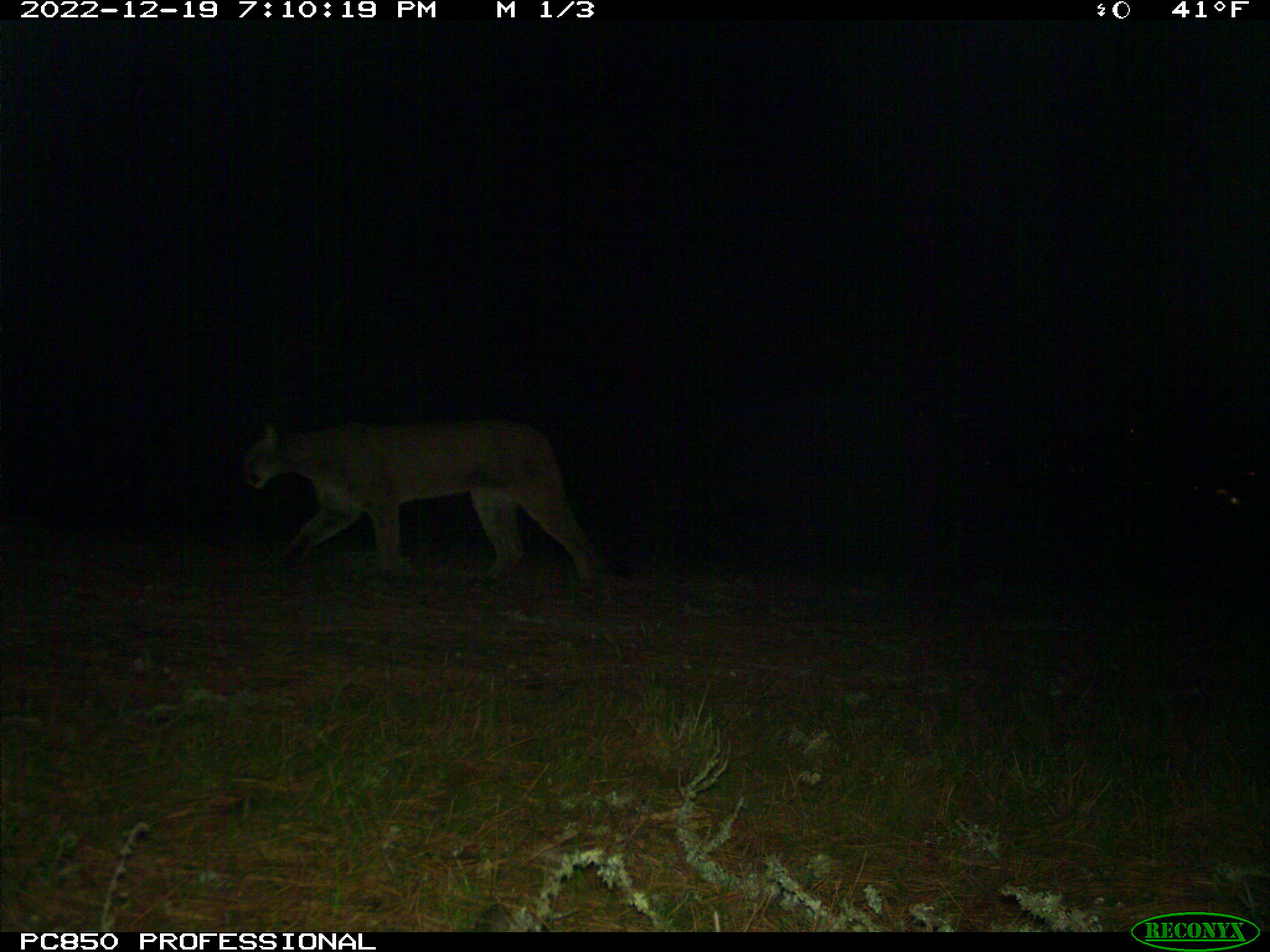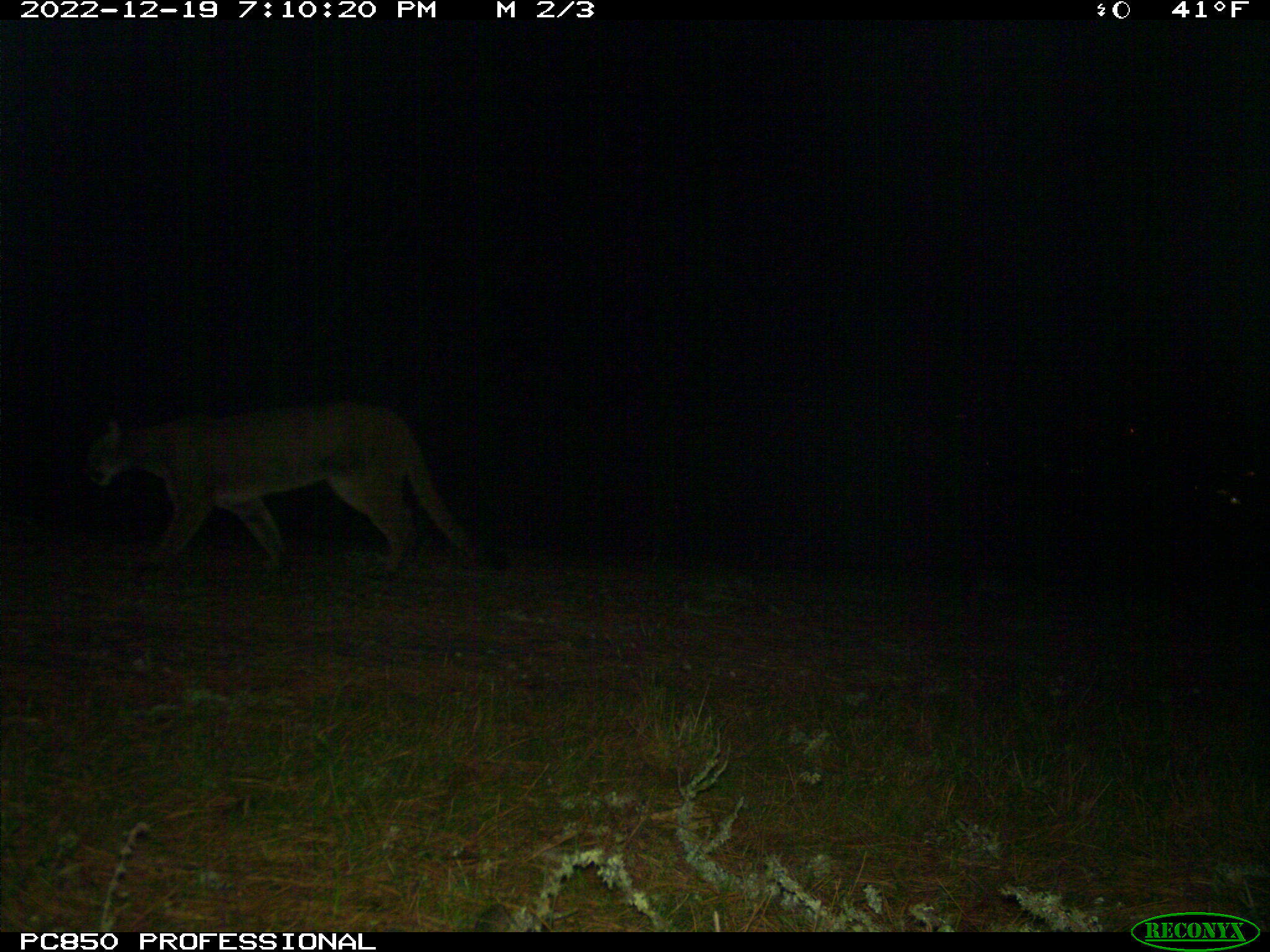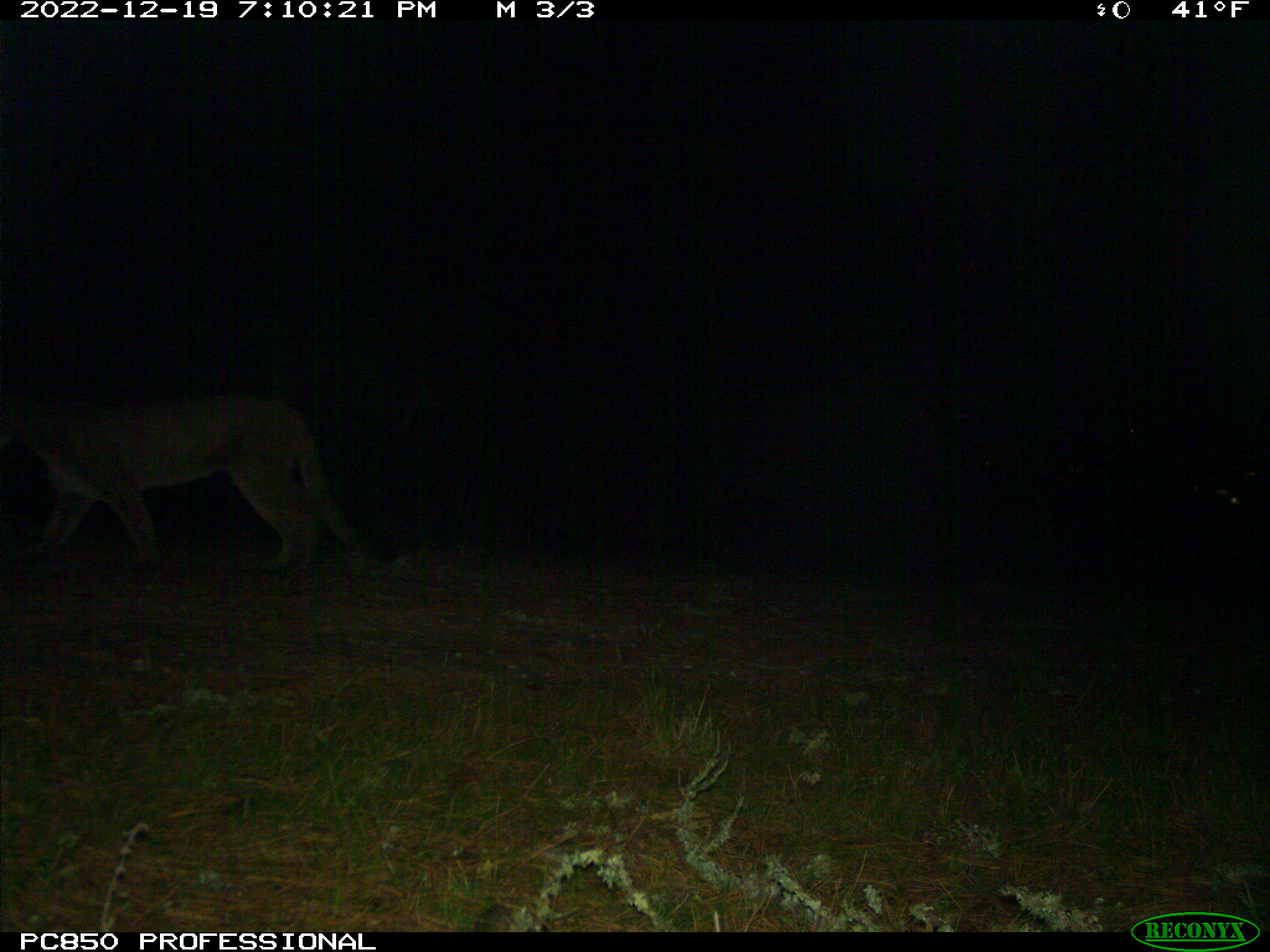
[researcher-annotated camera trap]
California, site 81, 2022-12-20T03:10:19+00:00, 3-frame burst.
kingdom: Animalia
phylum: Chordata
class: Mammalia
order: Carnivora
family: Felidae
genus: Puma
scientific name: Puma concolor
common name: puma